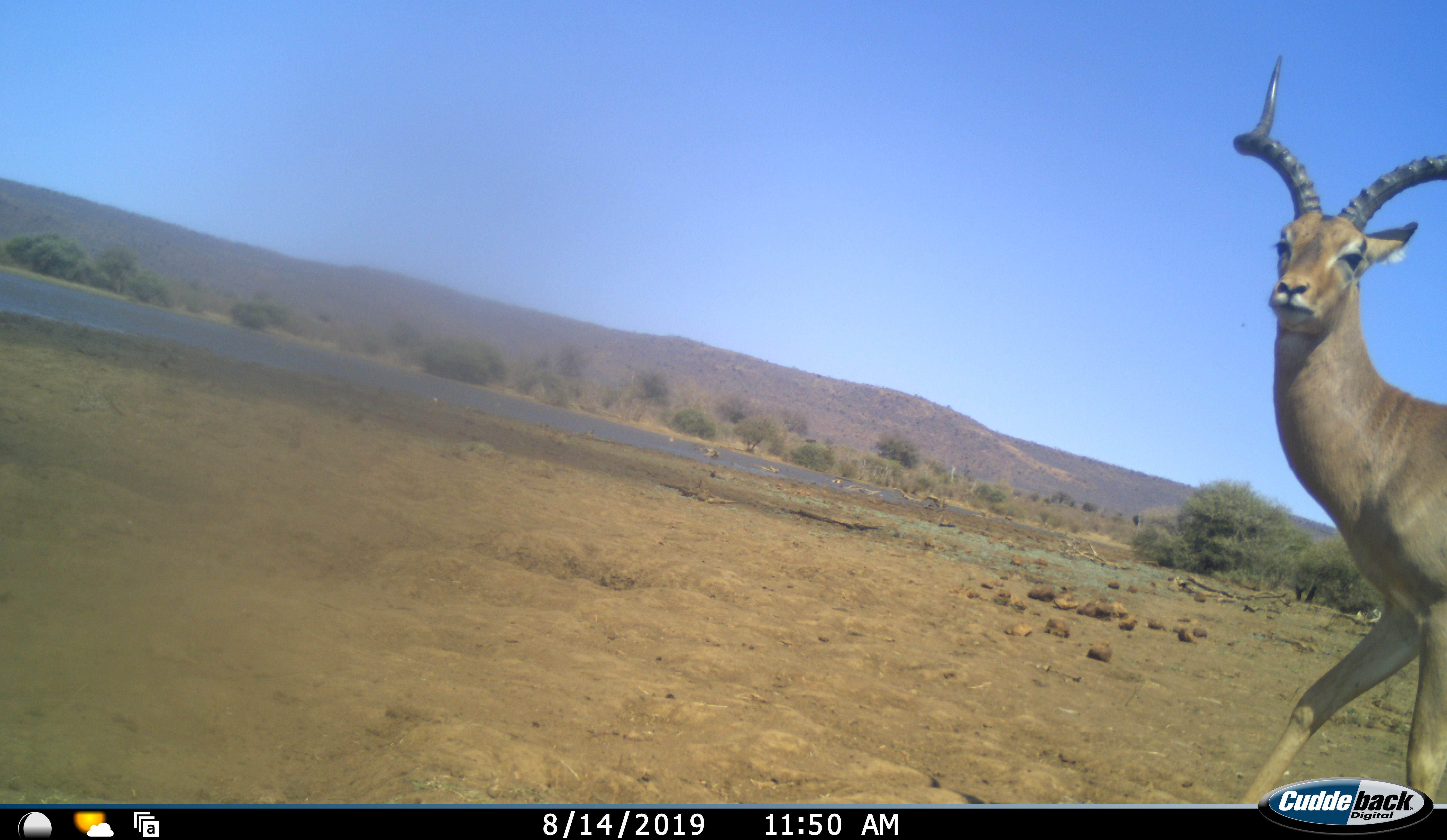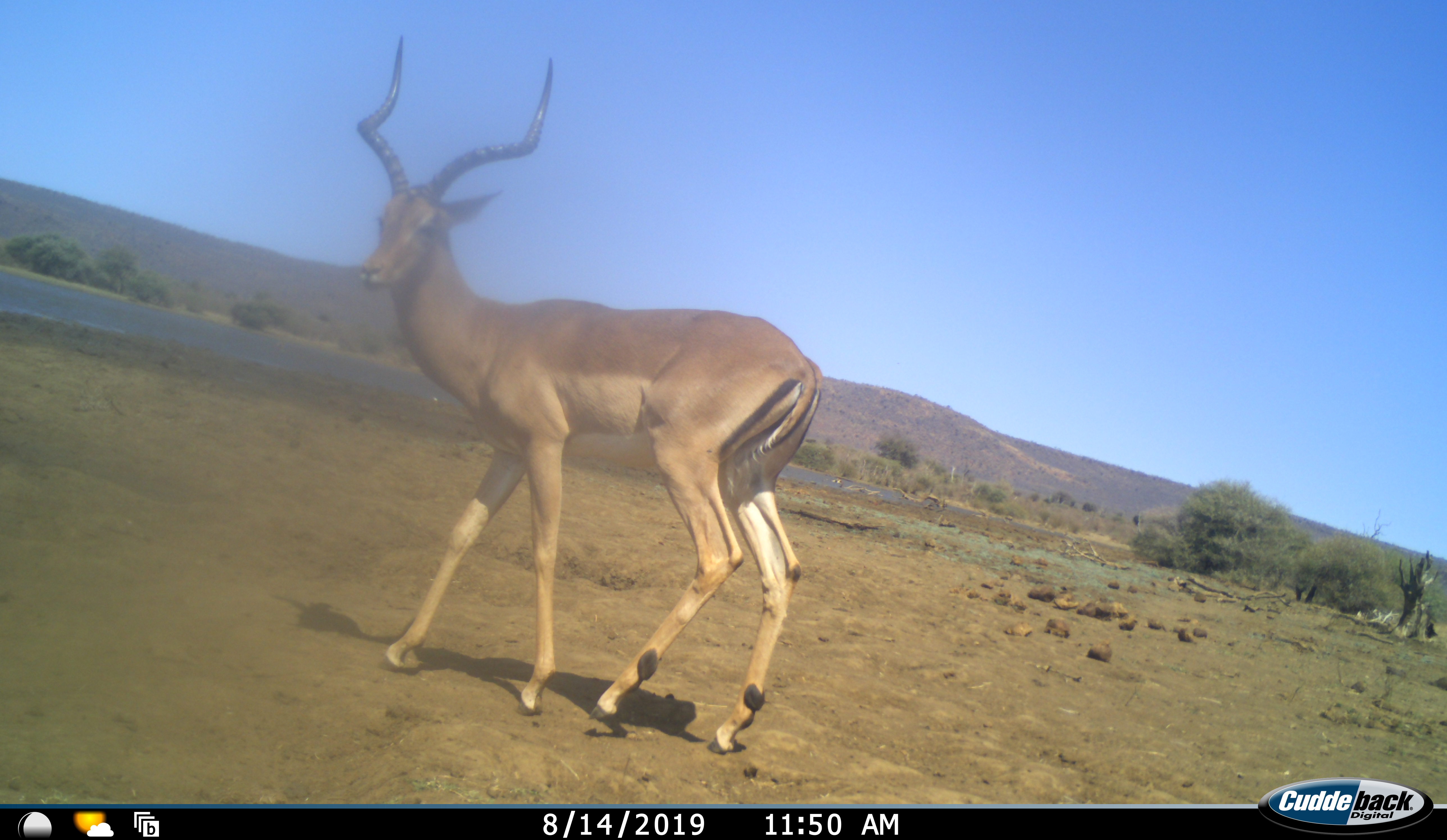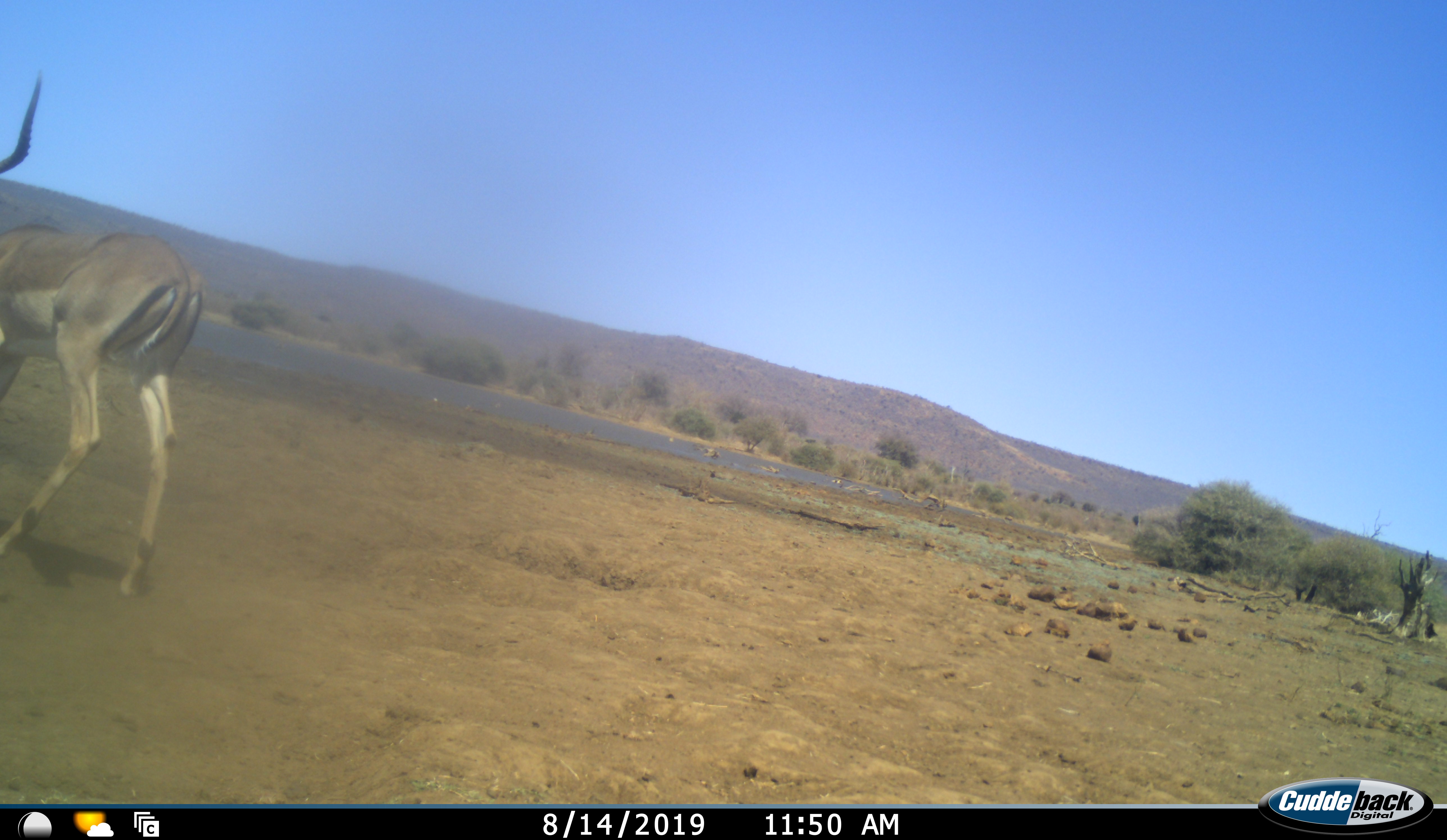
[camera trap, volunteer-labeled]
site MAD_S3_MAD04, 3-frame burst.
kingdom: Animalia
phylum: Chordata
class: Mammalia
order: Artiodactyla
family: Bovidae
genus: Aepyceros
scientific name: Aepyceros melampus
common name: impala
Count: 1.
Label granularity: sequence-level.